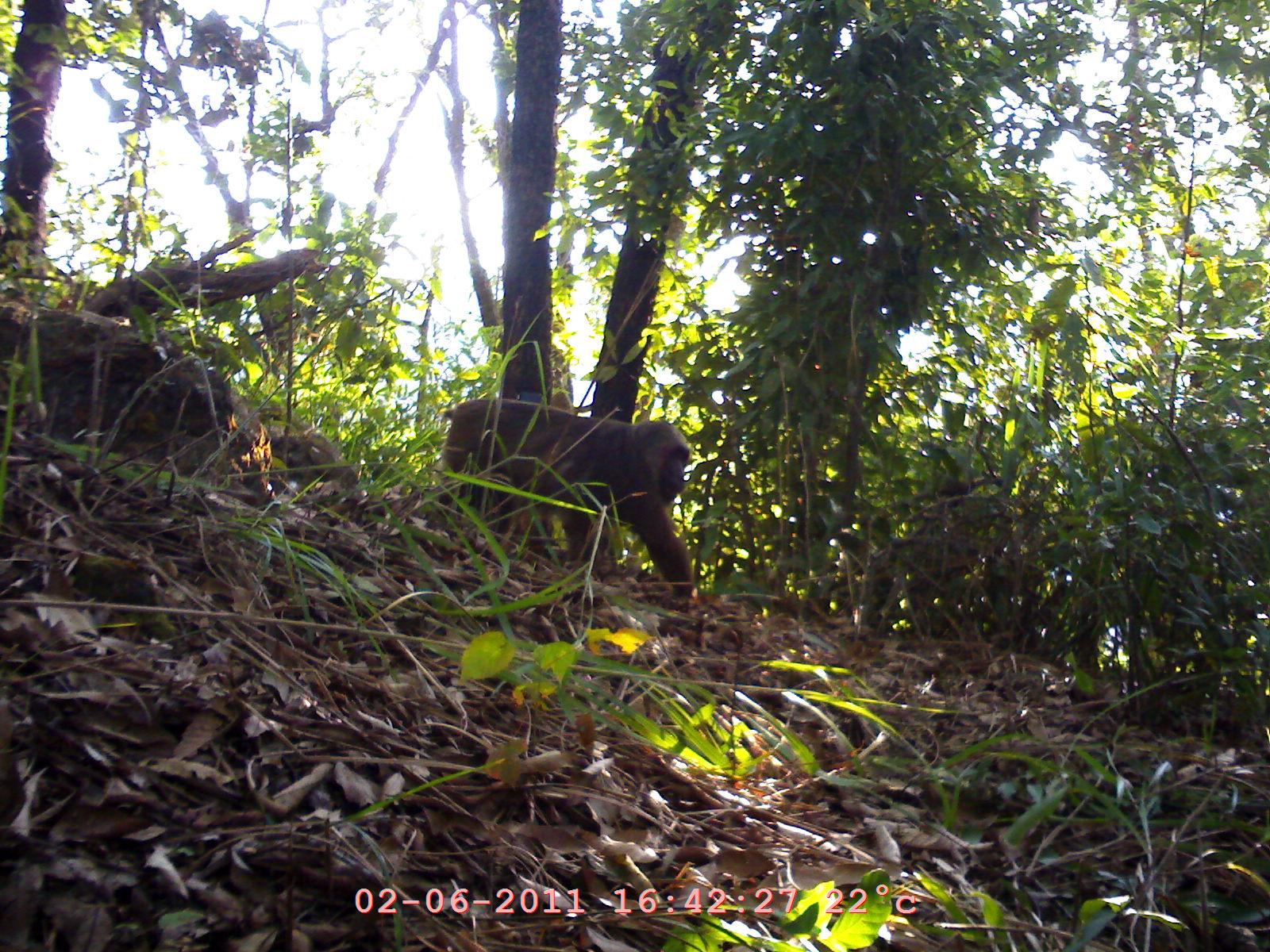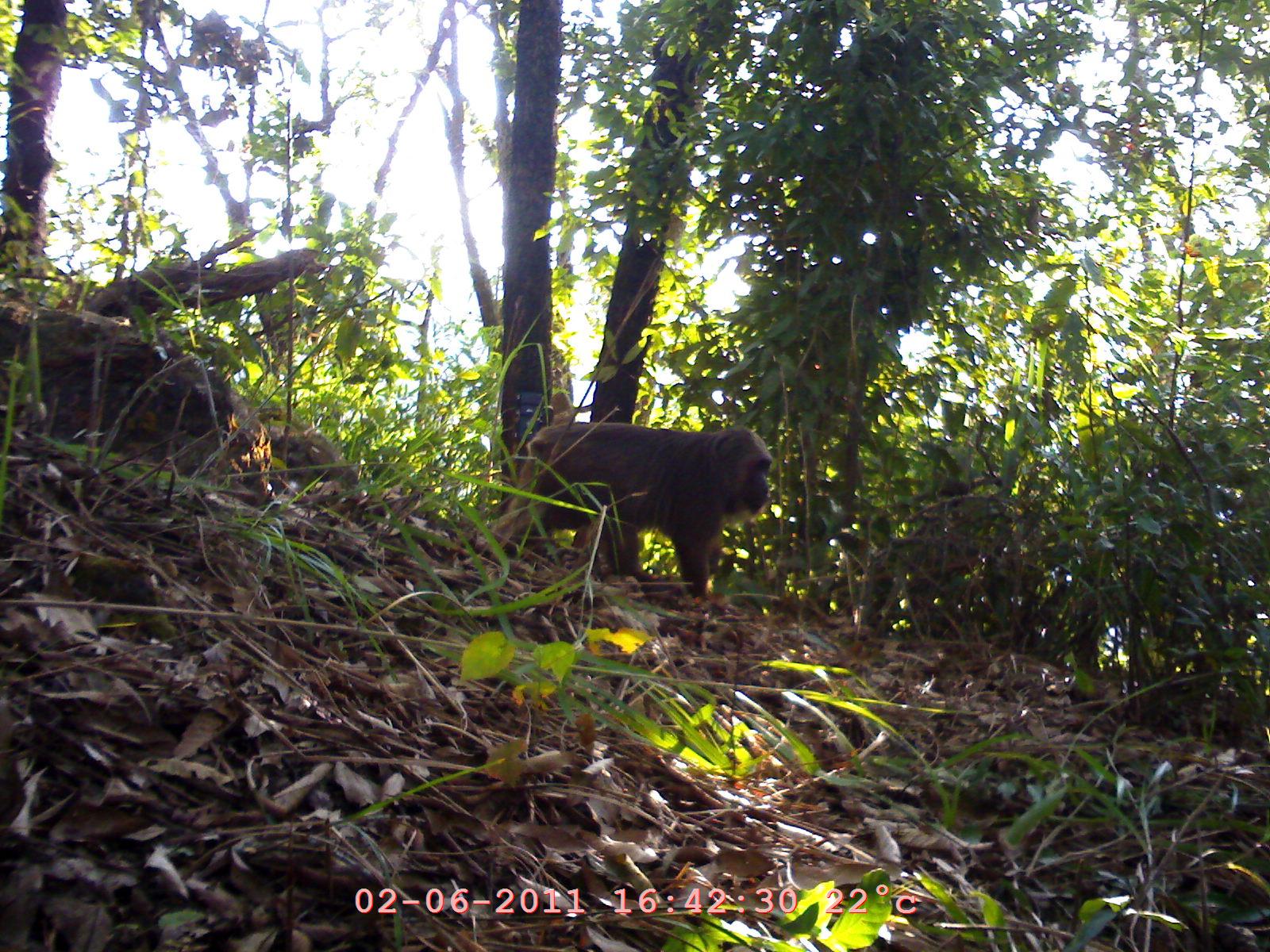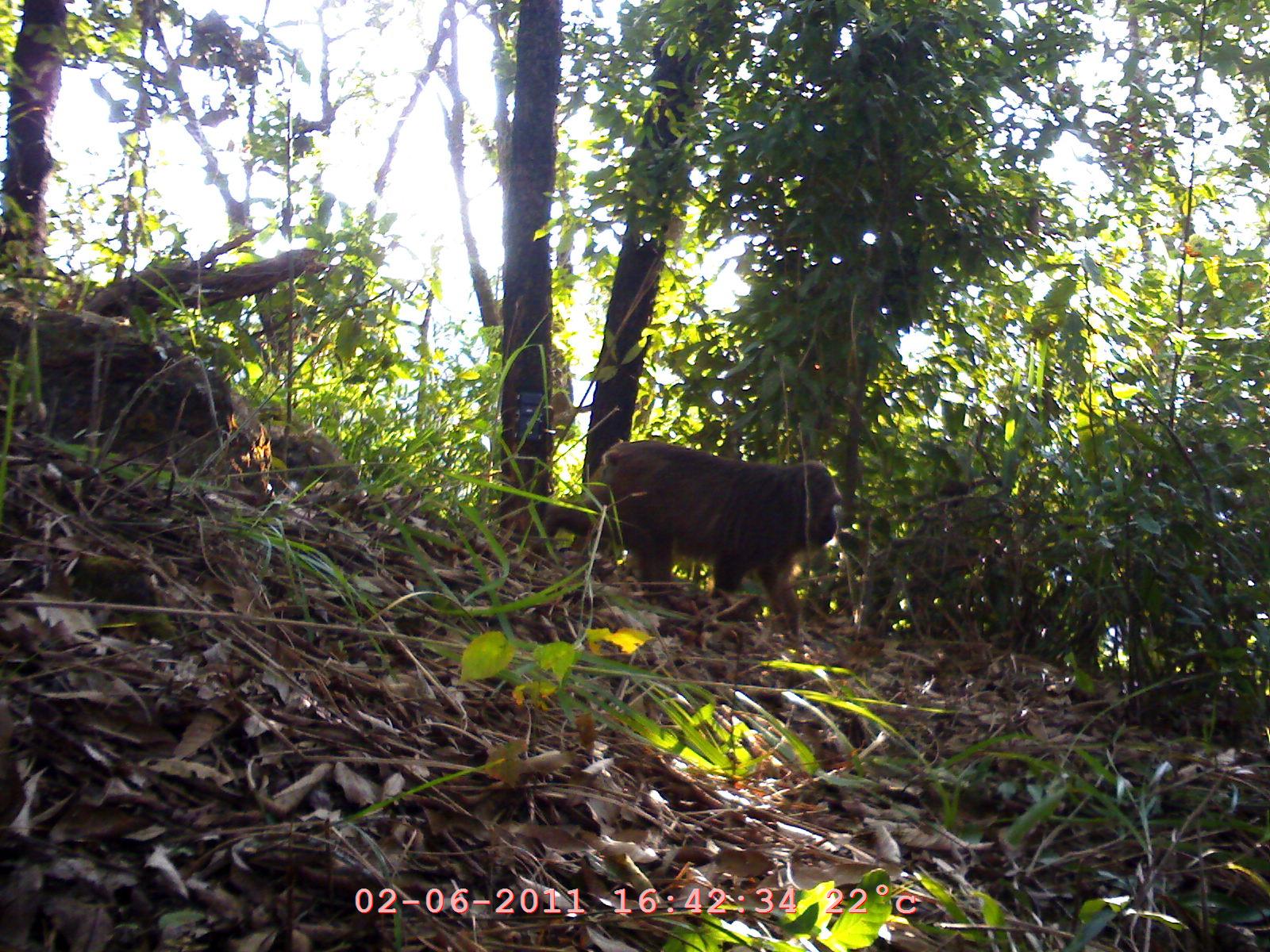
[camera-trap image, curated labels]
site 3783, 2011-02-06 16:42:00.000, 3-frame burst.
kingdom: Animalia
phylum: Chordata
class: Mammalia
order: Primates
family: Cercopithecidae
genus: Macaca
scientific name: Macaca arctoides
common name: stump-tailed macaque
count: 1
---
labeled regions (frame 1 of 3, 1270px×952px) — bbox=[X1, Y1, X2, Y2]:
macaca arctoides: bbox=[435, 394, 695, 596]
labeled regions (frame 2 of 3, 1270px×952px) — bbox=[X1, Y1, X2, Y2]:
macaca arctoides: bbox=[488, 417, 774, 603]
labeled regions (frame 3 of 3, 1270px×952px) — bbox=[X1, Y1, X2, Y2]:
macaca arctoides: bbox=[537, 437, 842, 637]